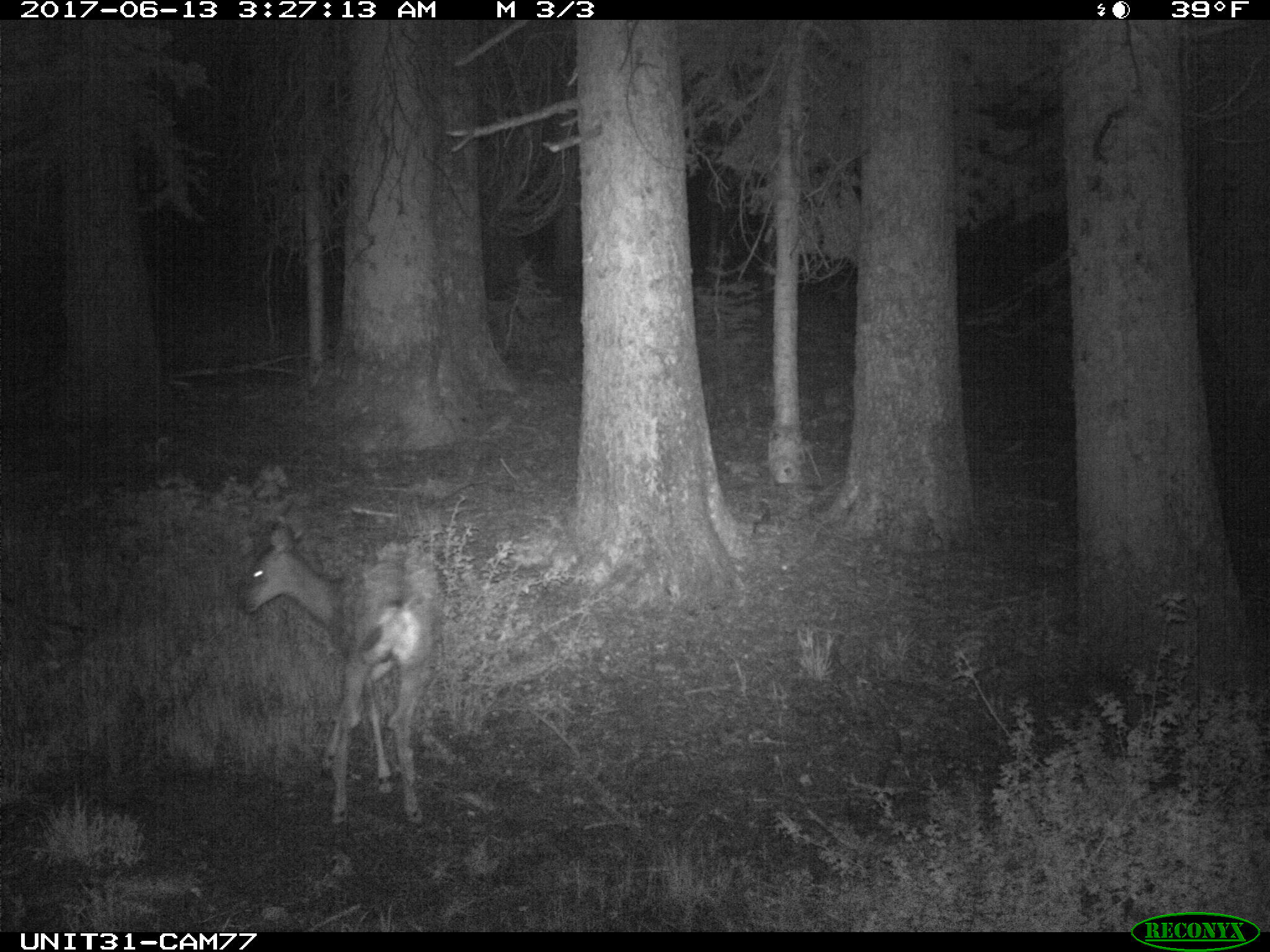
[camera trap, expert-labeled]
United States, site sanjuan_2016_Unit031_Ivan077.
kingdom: Animalia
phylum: Chordata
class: Mammalia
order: Artiodactyla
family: Cervidae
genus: Odocoileus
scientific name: Odocoileus hemionus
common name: mule deer